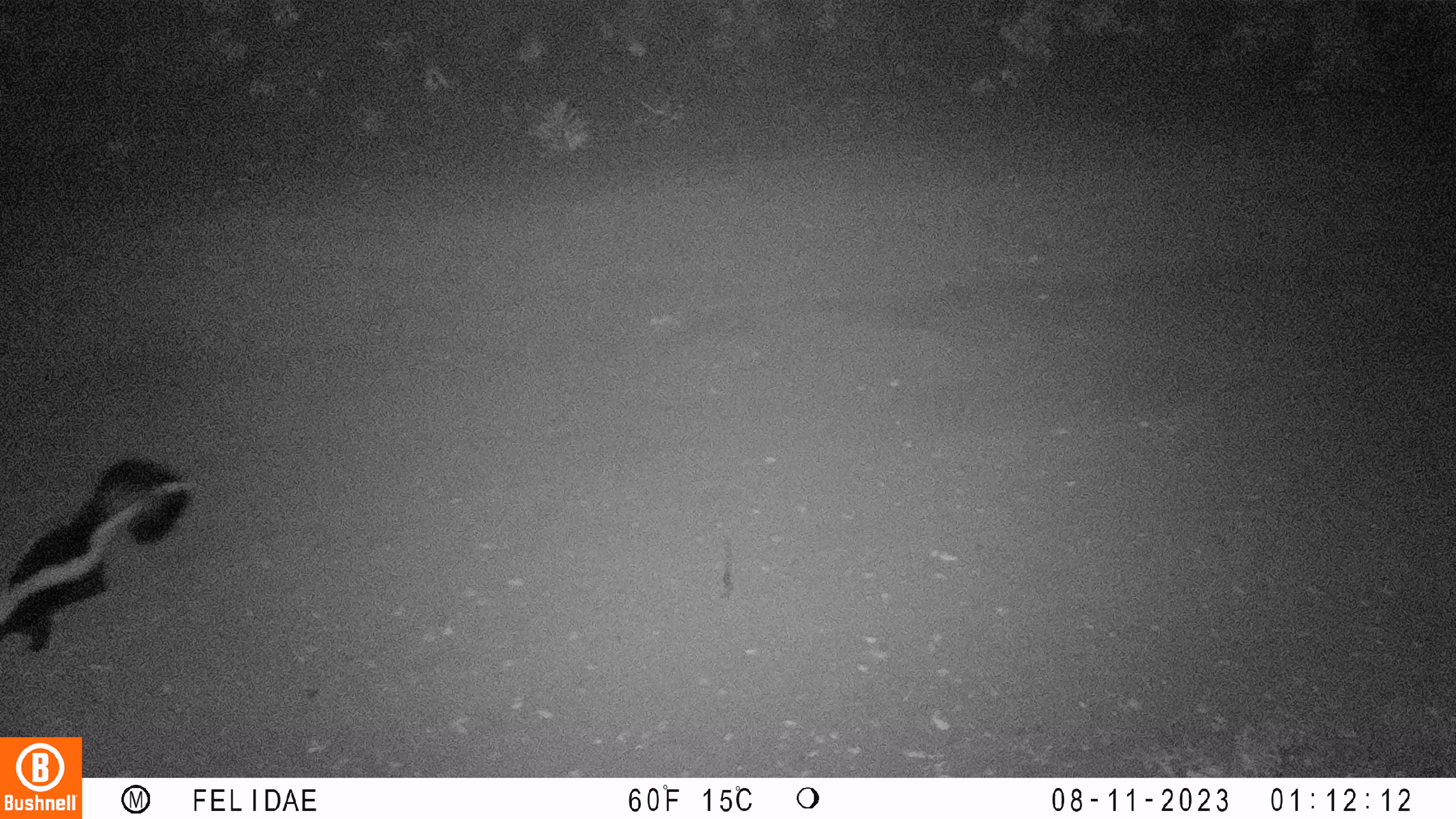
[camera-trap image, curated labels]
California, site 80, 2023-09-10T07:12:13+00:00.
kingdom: Animalia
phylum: Chordata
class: Mammalia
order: Carnivora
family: Mephitidae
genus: Mephitis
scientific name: Mephitis mephitis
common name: striped skunk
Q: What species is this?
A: Striped skunk (Mephitis mephitis).